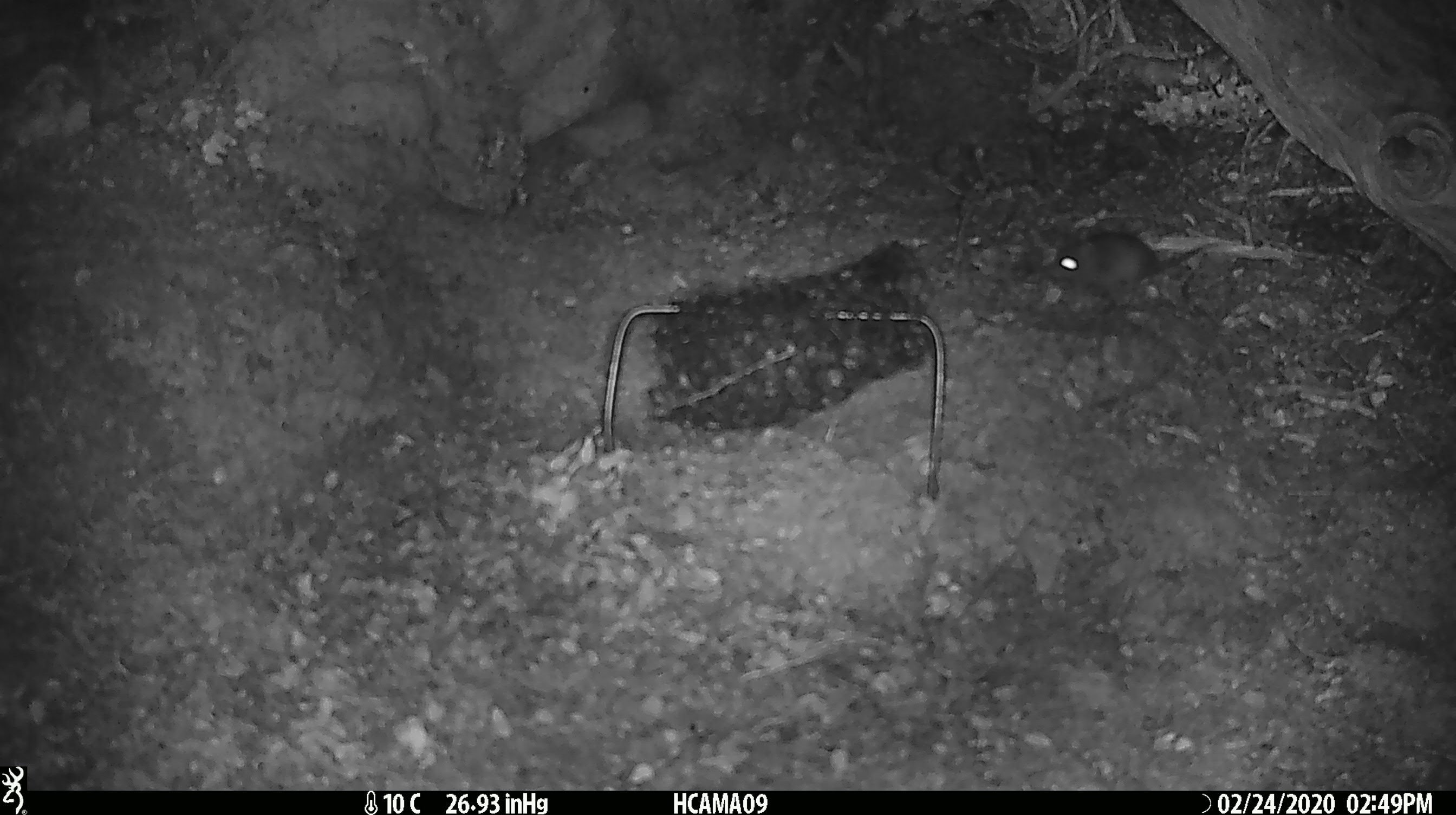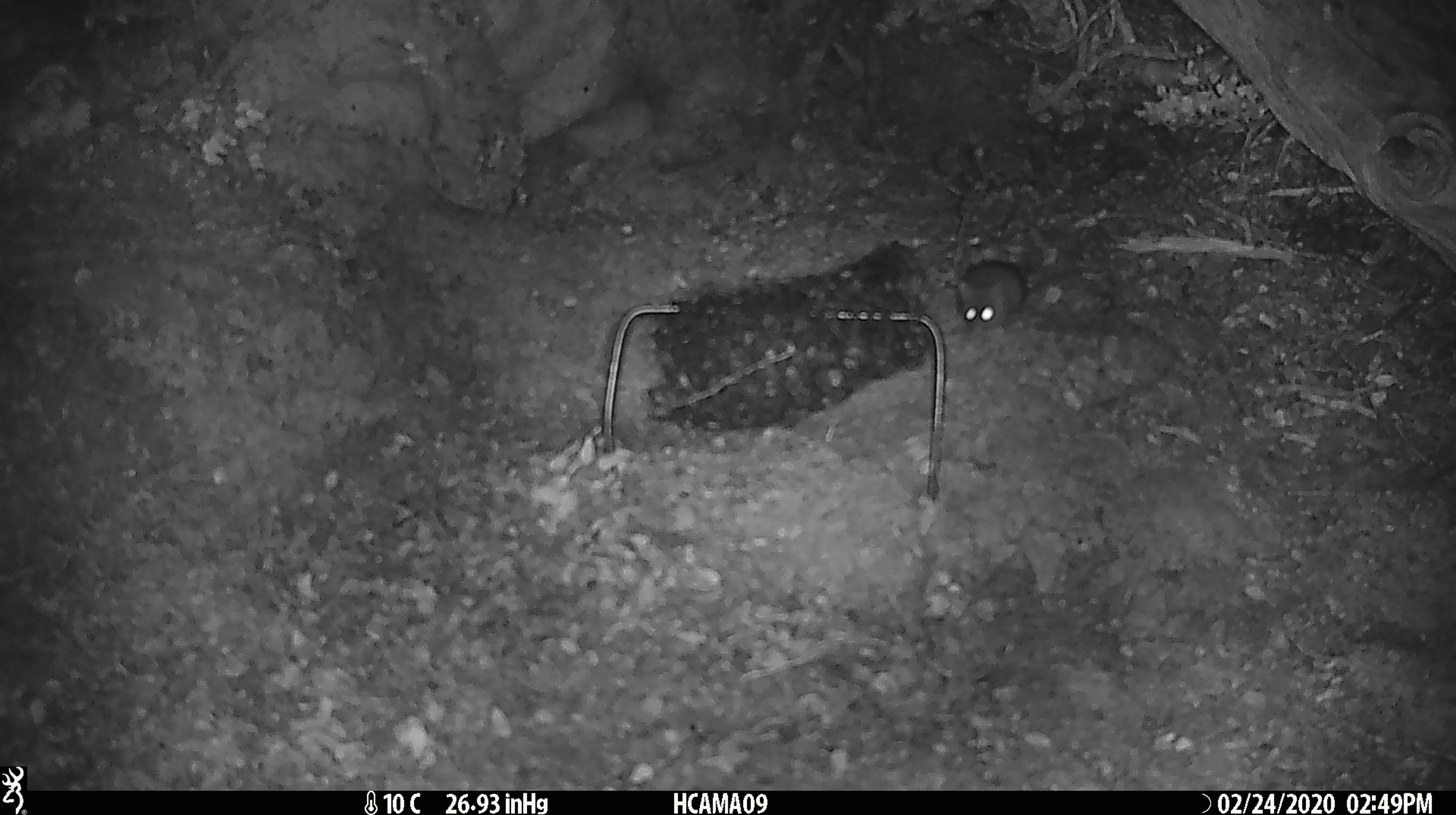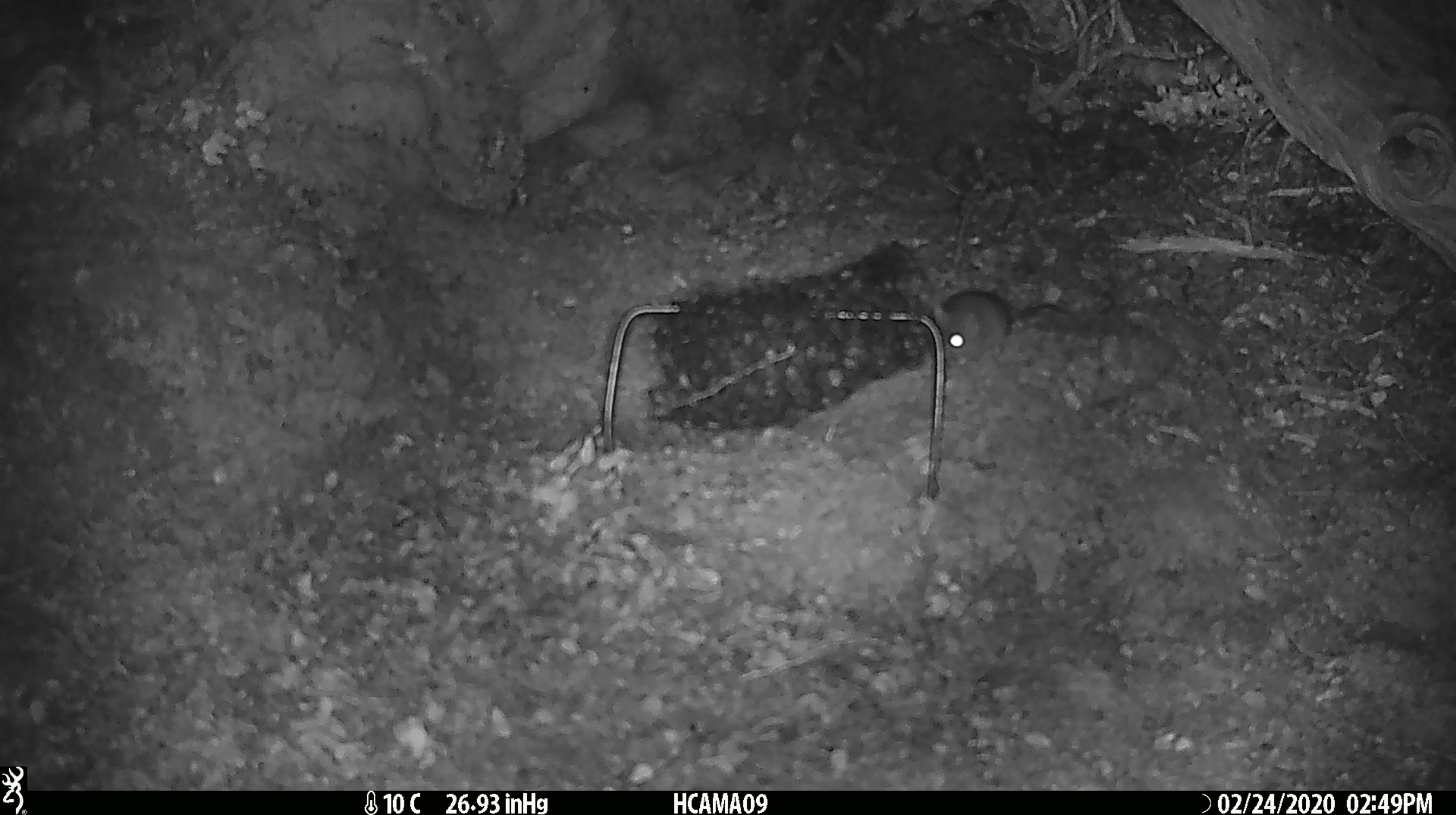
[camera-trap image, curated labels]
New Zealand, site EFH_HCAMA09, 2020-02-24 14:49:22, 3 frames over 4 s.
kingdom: Animalia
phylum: Chordata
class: Mammalia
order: Rodentia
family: Muridae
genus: Mus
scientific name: Mus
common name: mouse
Mouse (Mus).